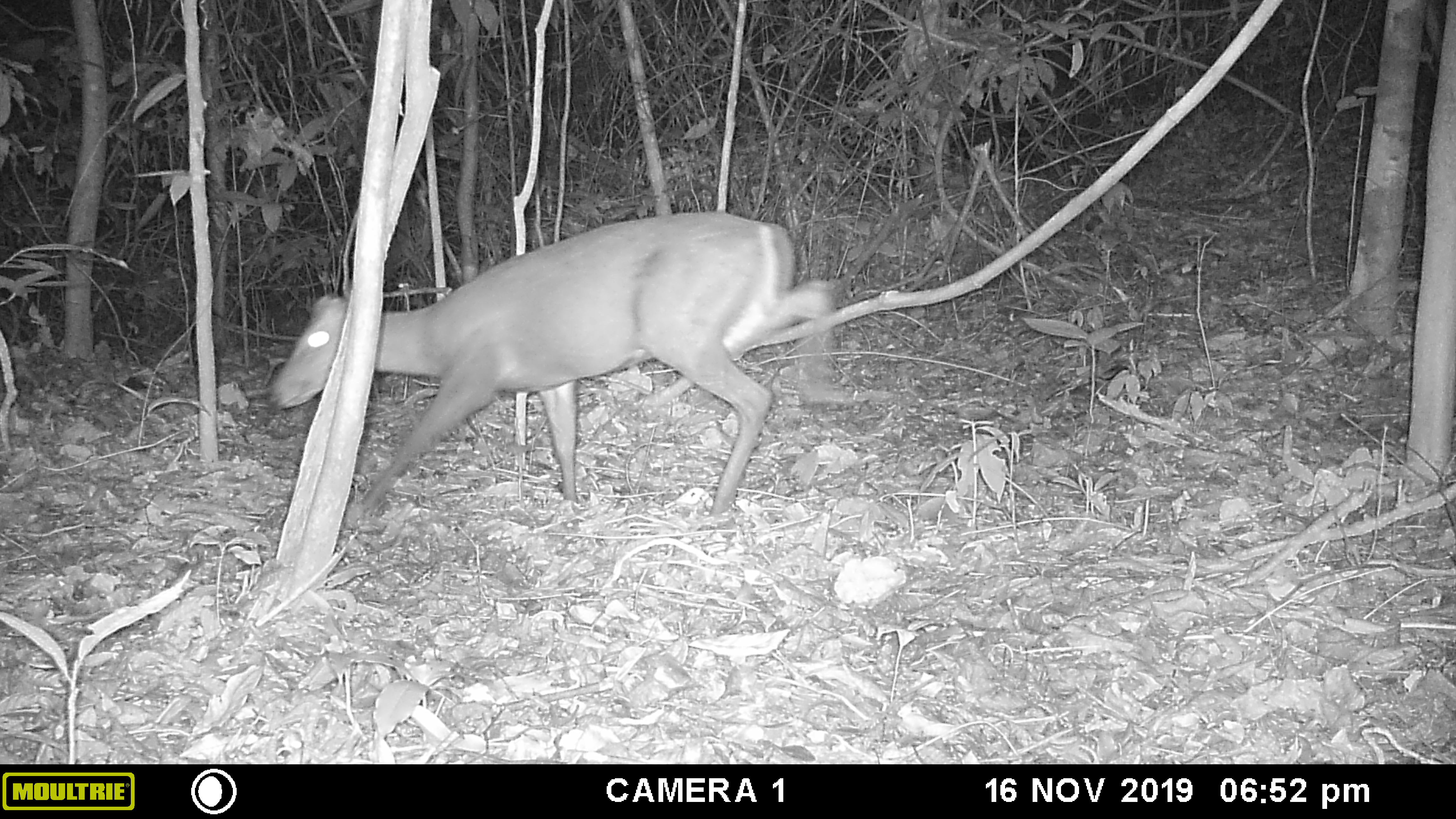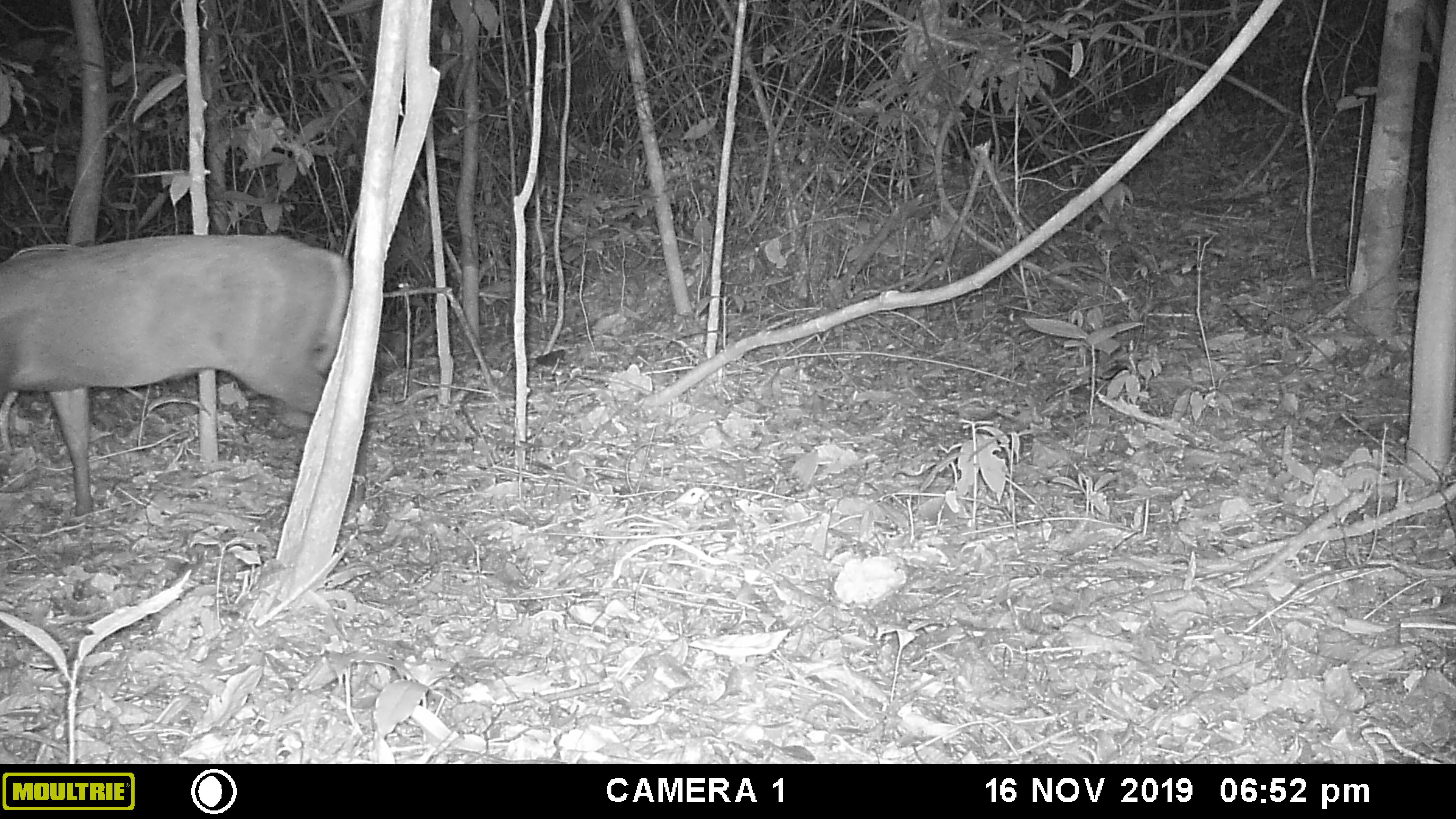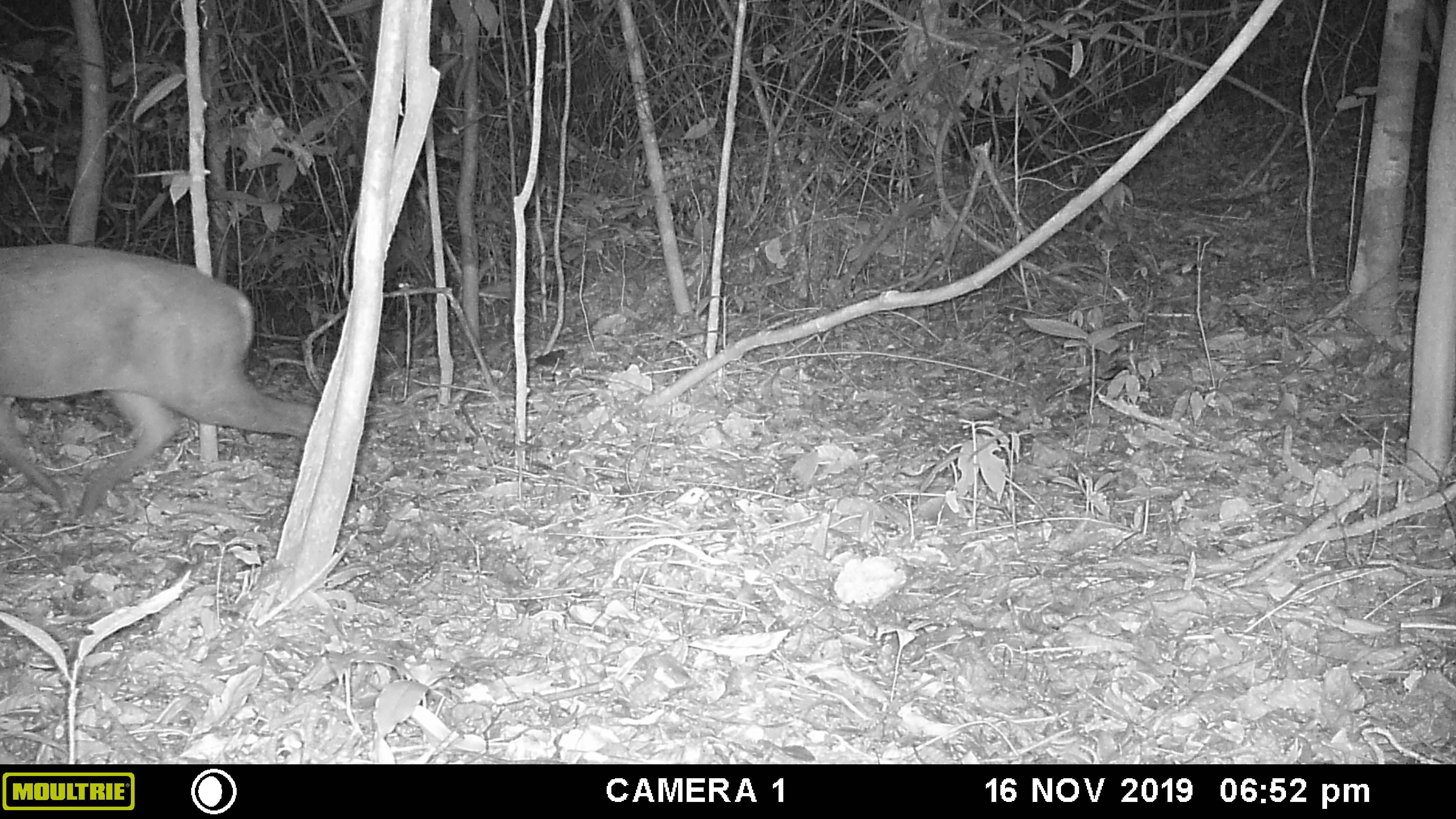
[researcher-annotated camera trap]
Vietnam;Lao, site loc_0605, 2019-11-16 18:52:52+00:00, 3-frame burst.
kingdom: Animalia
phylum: Chordata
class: Mammalia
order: Artiodactyla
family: Cervidae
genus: Muntiacus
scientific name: Muntiacus rooseveltorum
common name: roosevelt's muntjac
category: roosevelts muntjac group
Roosevelts muntjac group (roosevelt's muntjac) (Muntiacus rooseveltorum). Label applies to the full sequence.